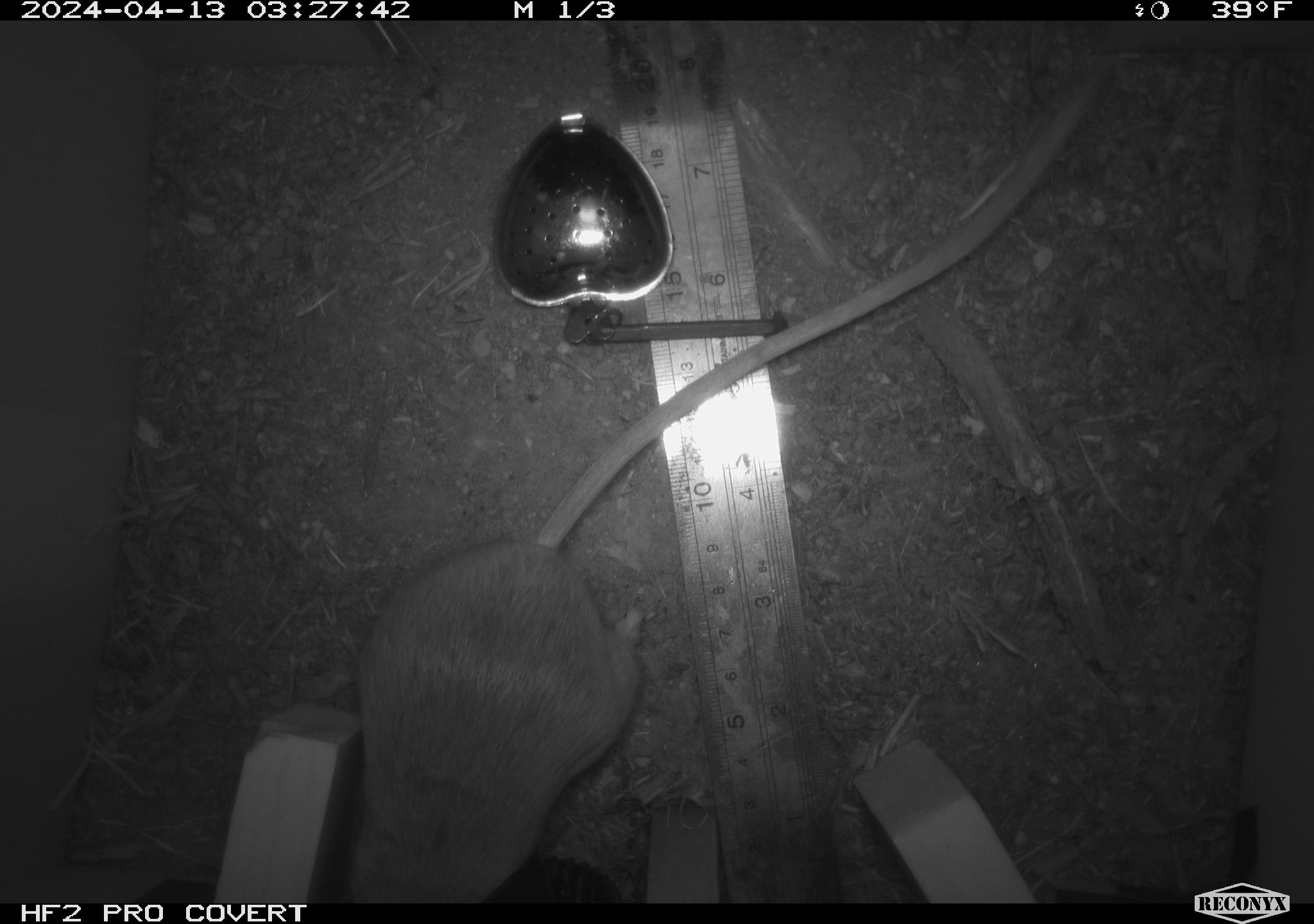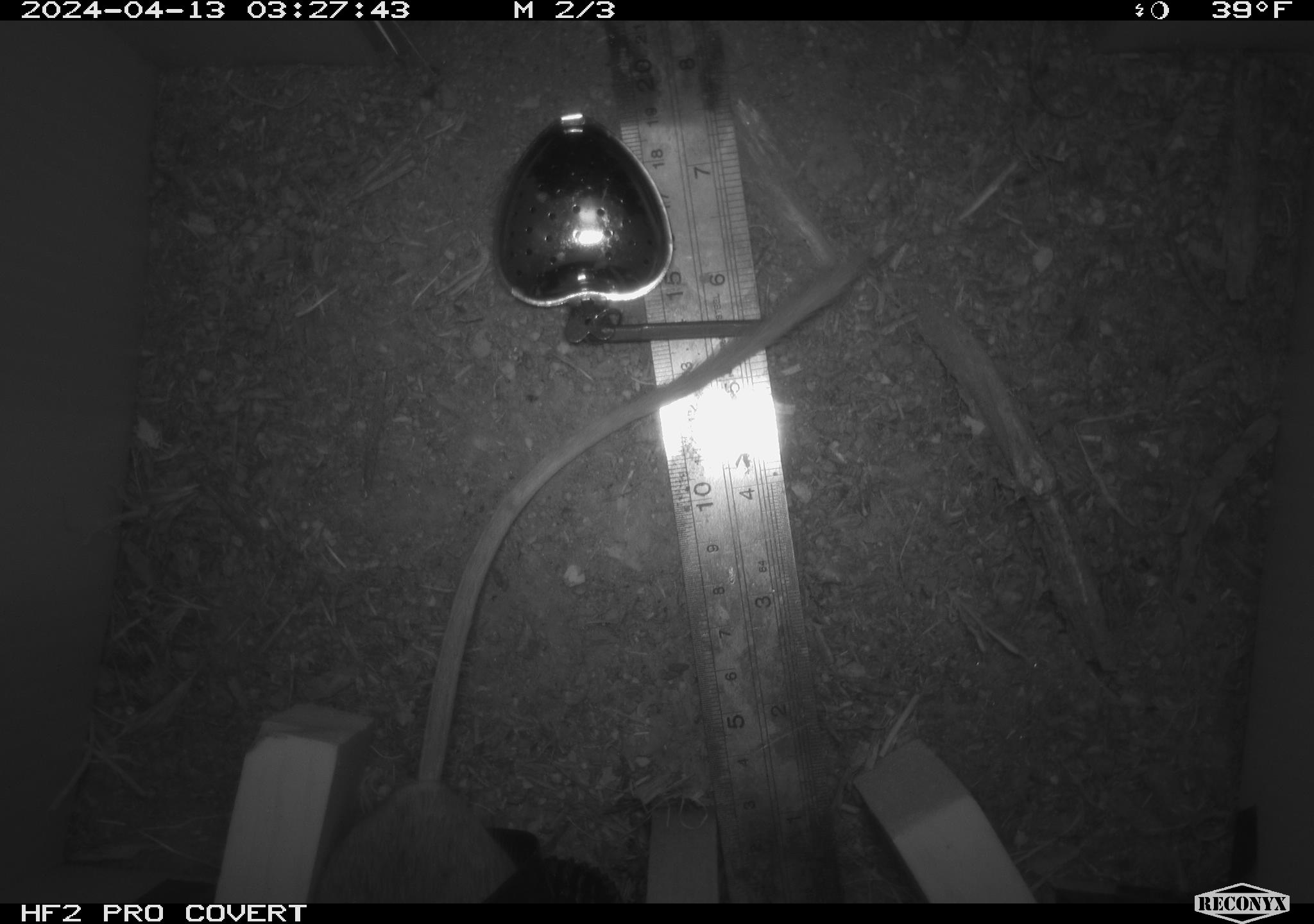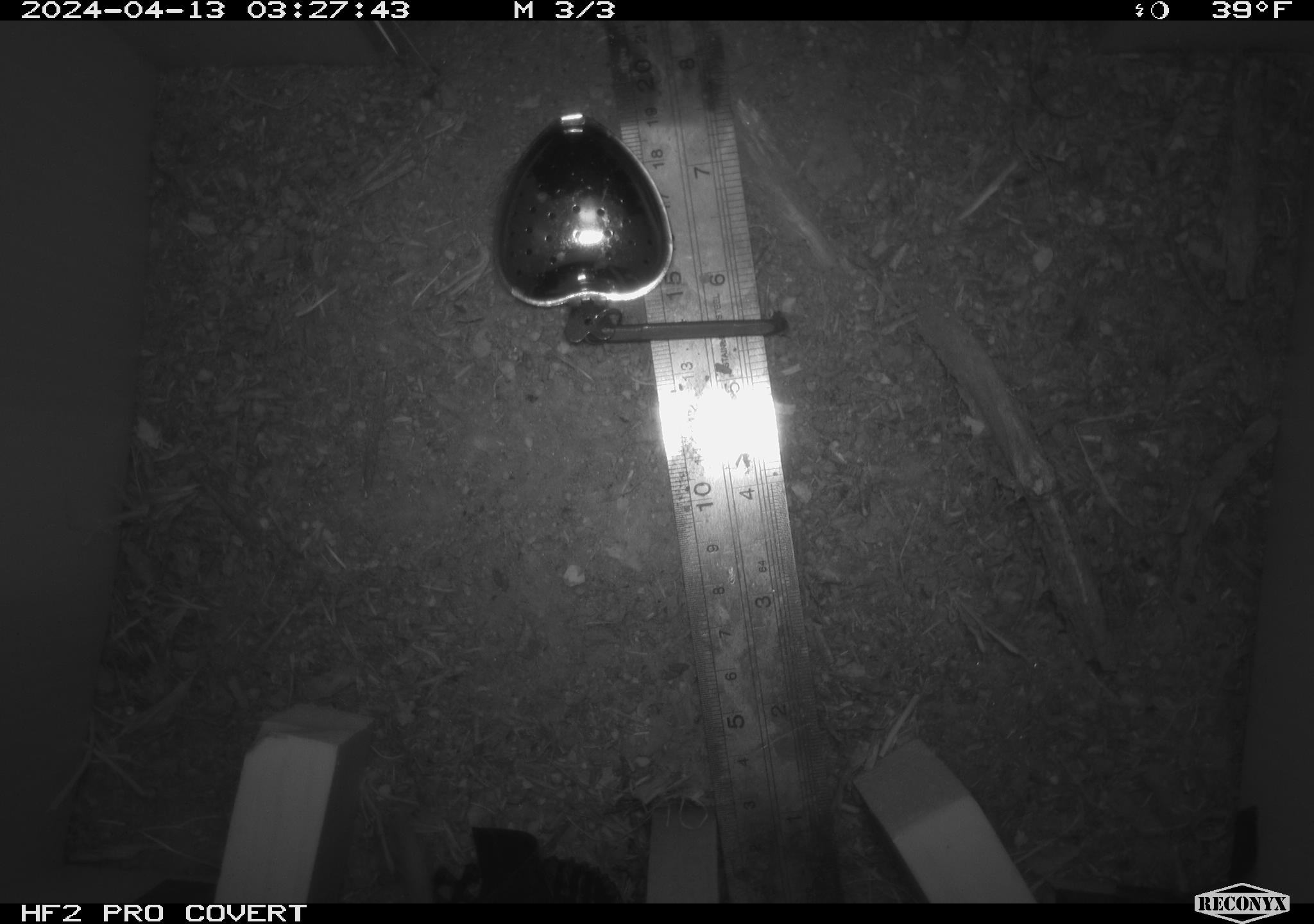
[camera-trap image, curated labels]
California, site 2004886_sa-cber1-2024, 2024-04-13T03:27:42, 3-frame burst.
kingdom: Animalia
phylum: Chordata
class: Mammalia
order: Rodentia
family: Heteromyidae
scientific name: Heteromyidae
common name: kangaroo rats and pocket mice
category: heteromyidae family